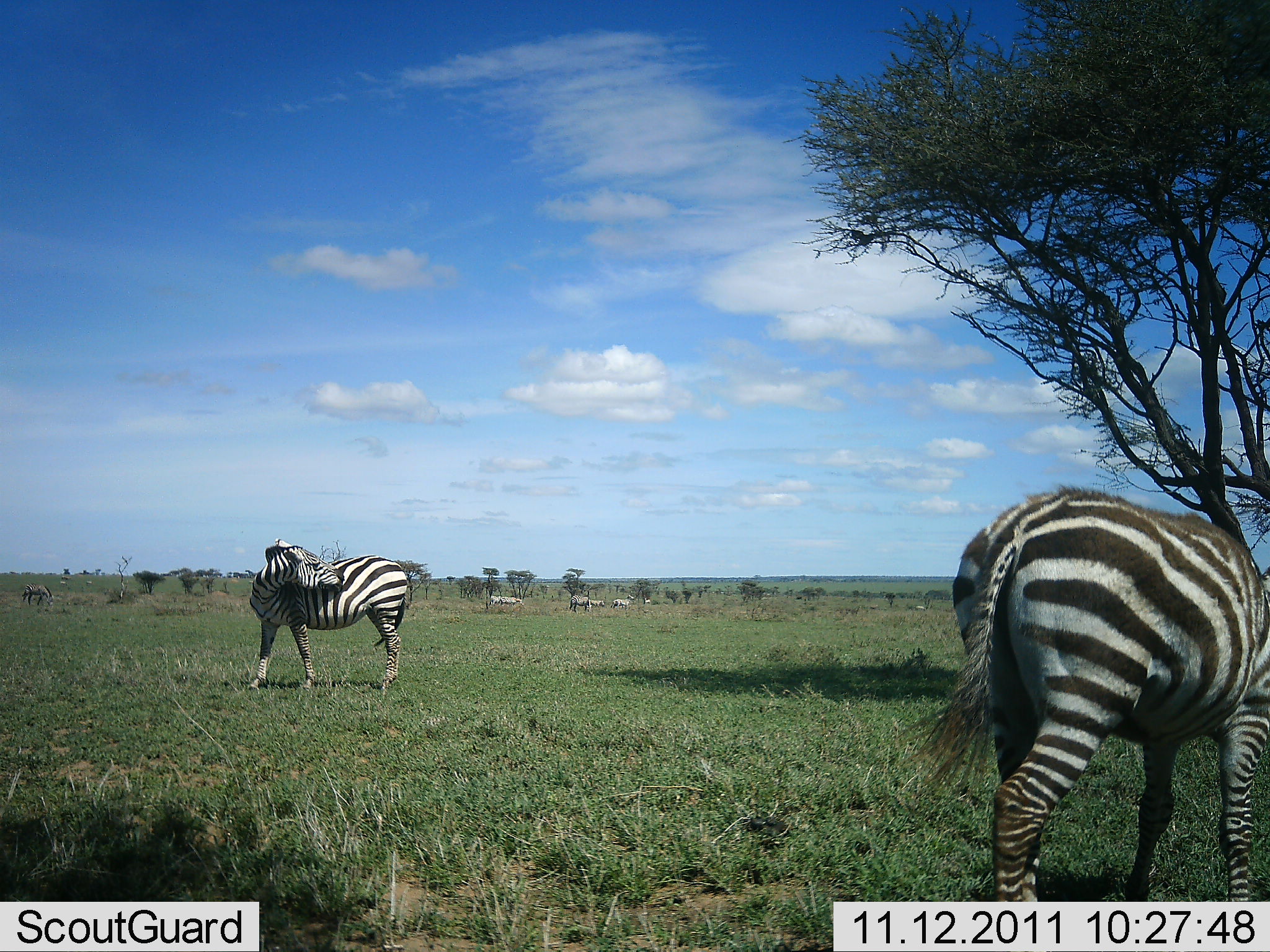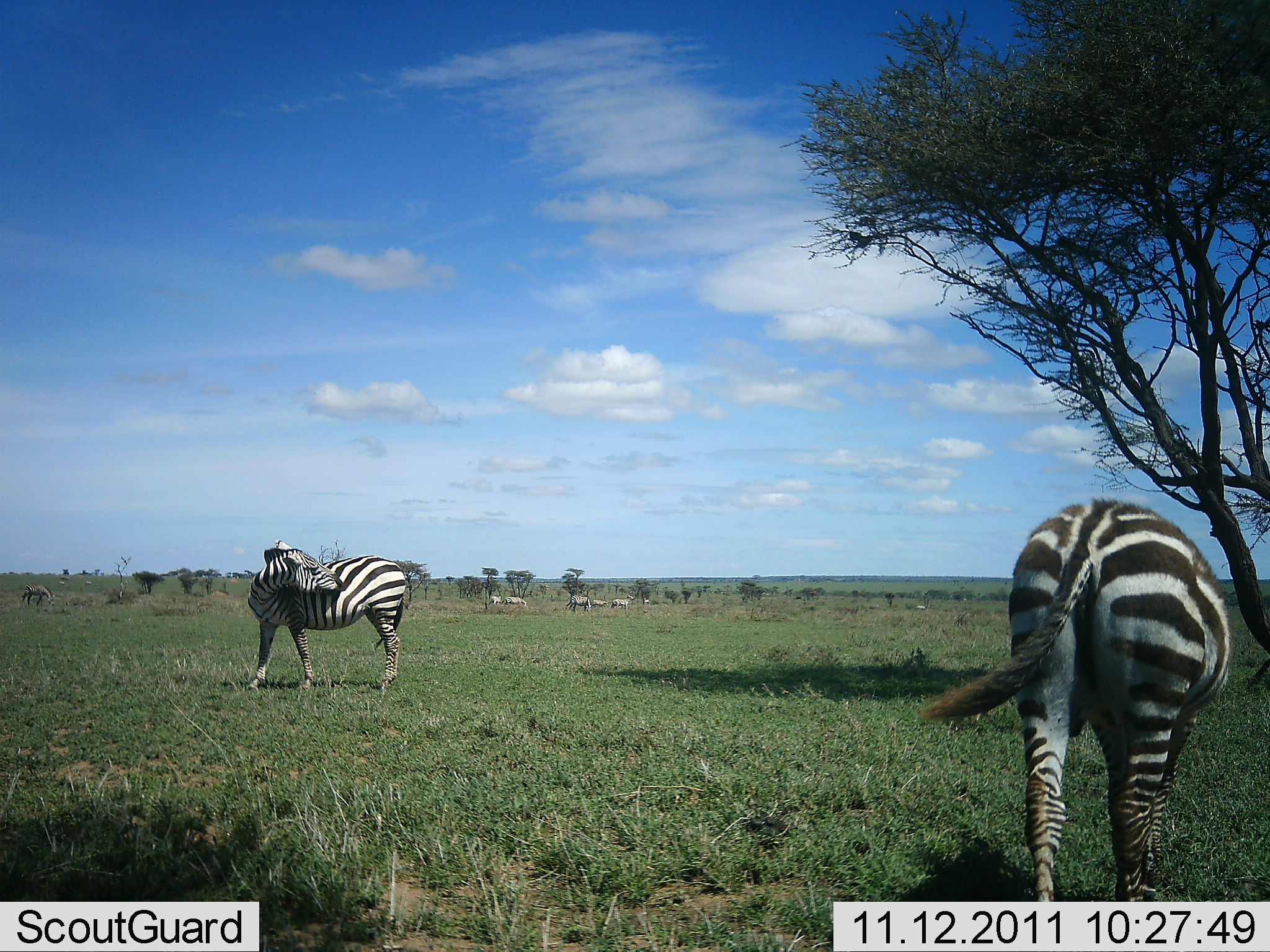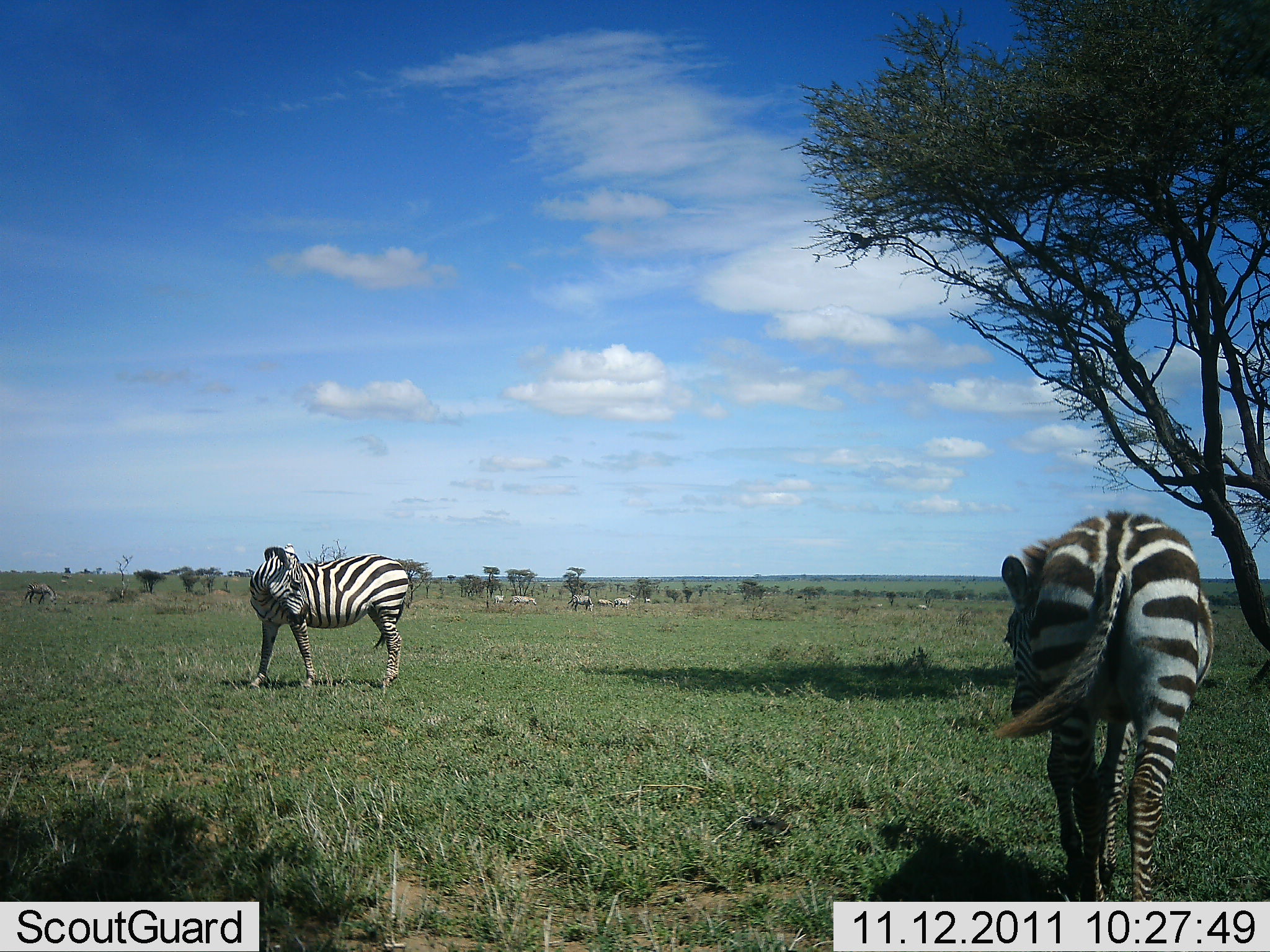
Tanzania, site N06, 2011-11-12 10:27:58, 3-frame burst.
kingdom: Animalia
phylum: Chordata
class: Mammalia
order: Perissodactyla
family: Equidae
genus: Equus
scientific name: Equus quagga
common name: plains zebra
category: zebra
Zebra (plains zebra) (Equus quagga), count 7. Behavior (volunteer vote fractions): standing 83%, resting 0%, moving 58%, interacting 0%. Young present (vote fraction): 0%. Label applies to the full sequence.